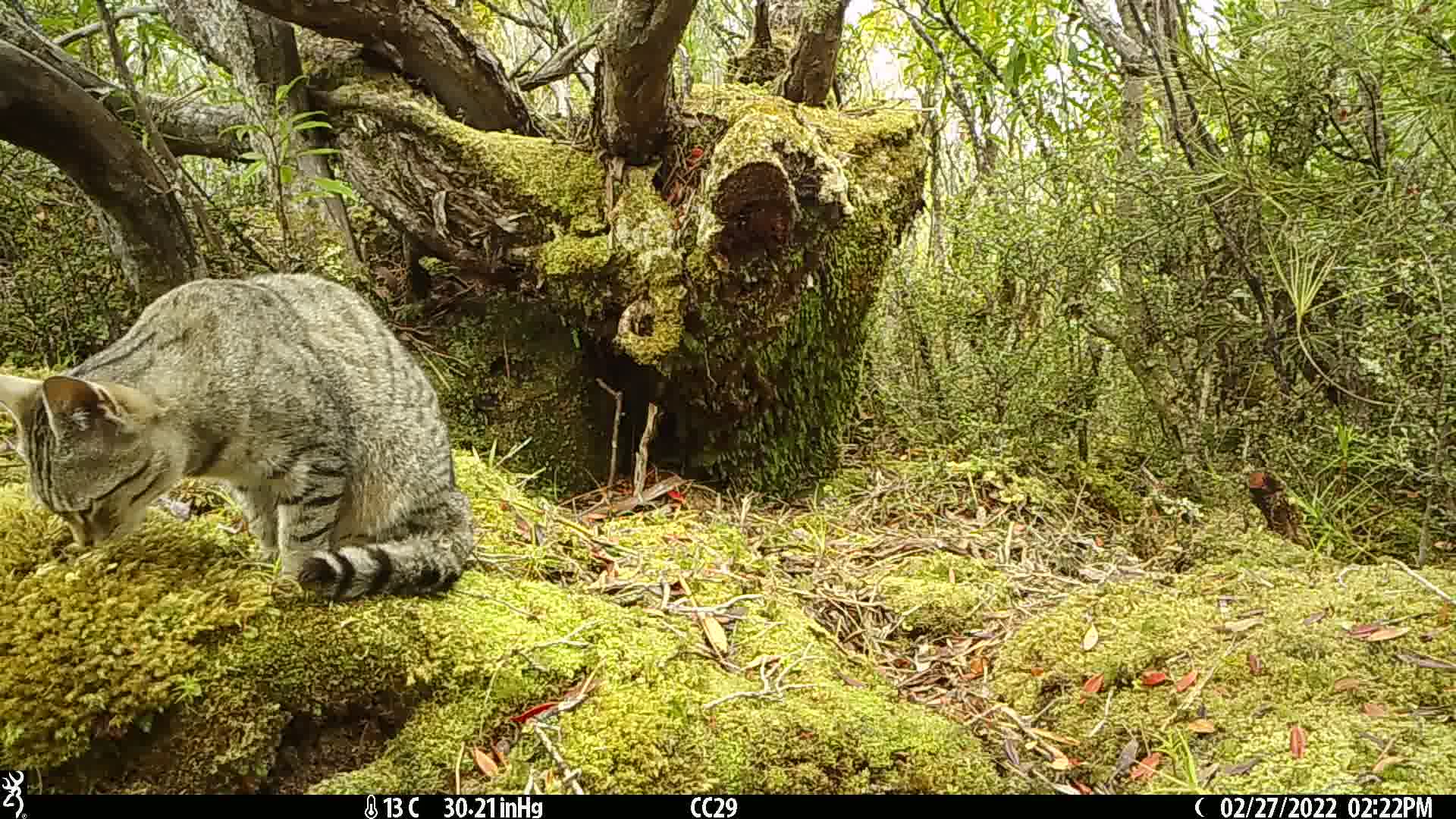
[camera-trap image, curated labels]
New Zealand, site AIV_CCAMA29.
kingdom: Animalia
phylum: Chordata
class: Mammalia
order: Carnivora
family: Felidae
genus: Felis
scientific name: Felis catus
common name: domestic cat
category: cat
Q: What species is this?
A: Cat (domestic cat) (Felis catus).